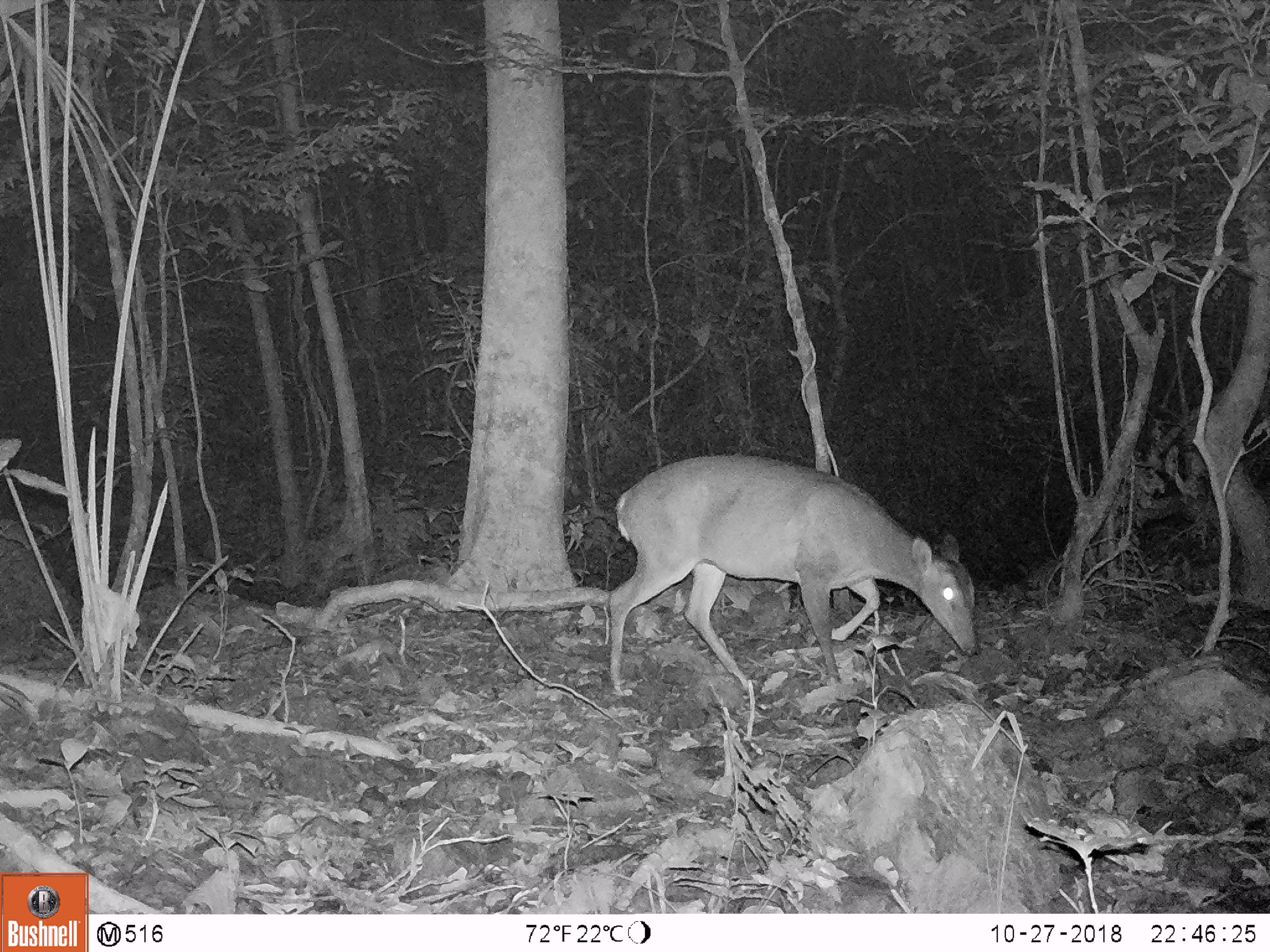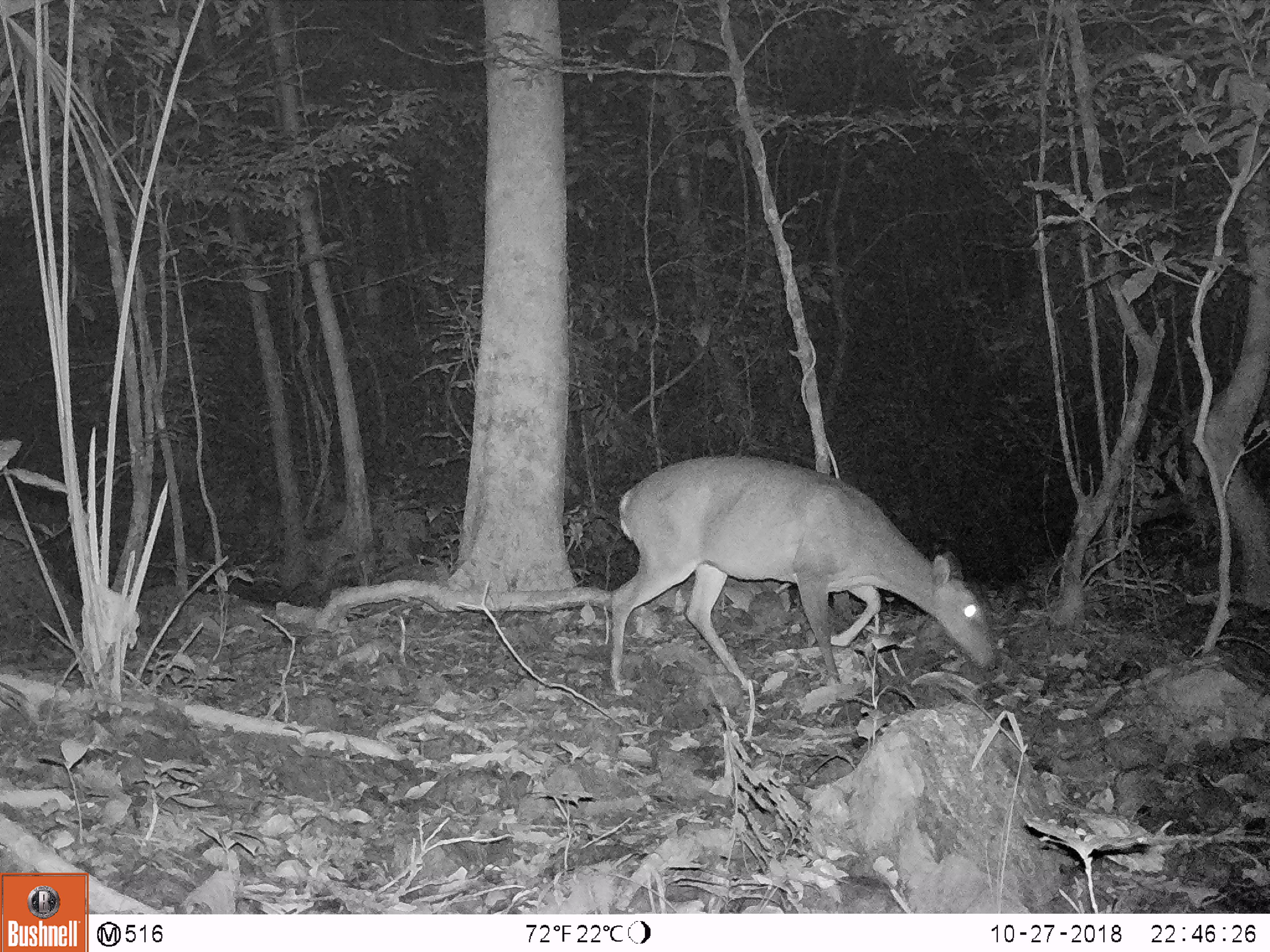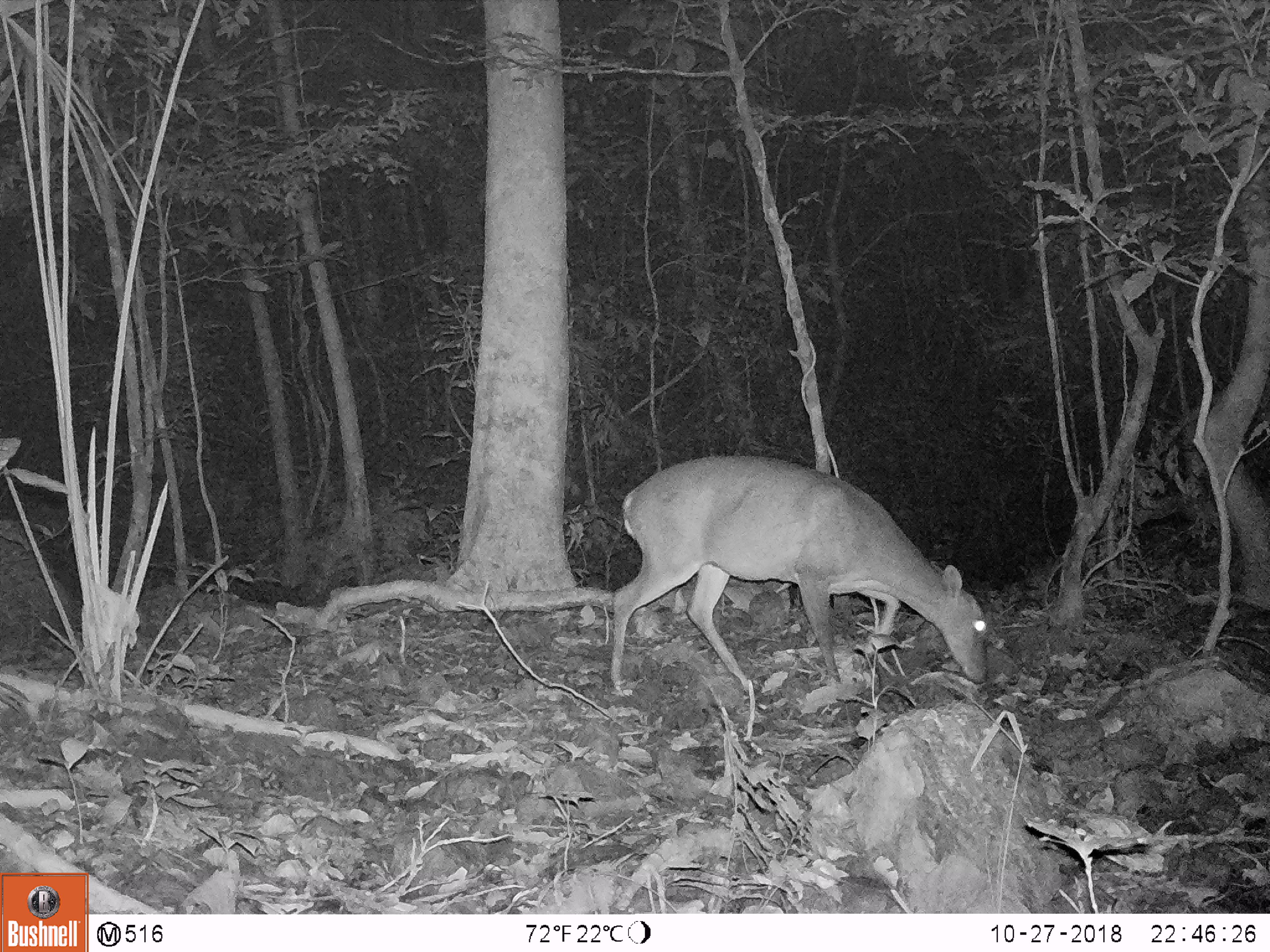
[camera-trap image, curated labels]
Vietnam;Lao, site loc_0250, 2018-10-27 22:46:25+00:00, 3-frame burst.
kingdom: Animalia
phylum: Chordata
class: Mammalia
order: Artiodactyla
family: Cervidae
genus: Muntiacus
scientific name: Muntiacus vuquangensis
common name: large-antlered muntjac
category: large antlered muntjac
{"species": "large antlered muntjac (large-antlered muntjac) (Muntiacus vuquangensis)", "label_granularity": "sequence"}